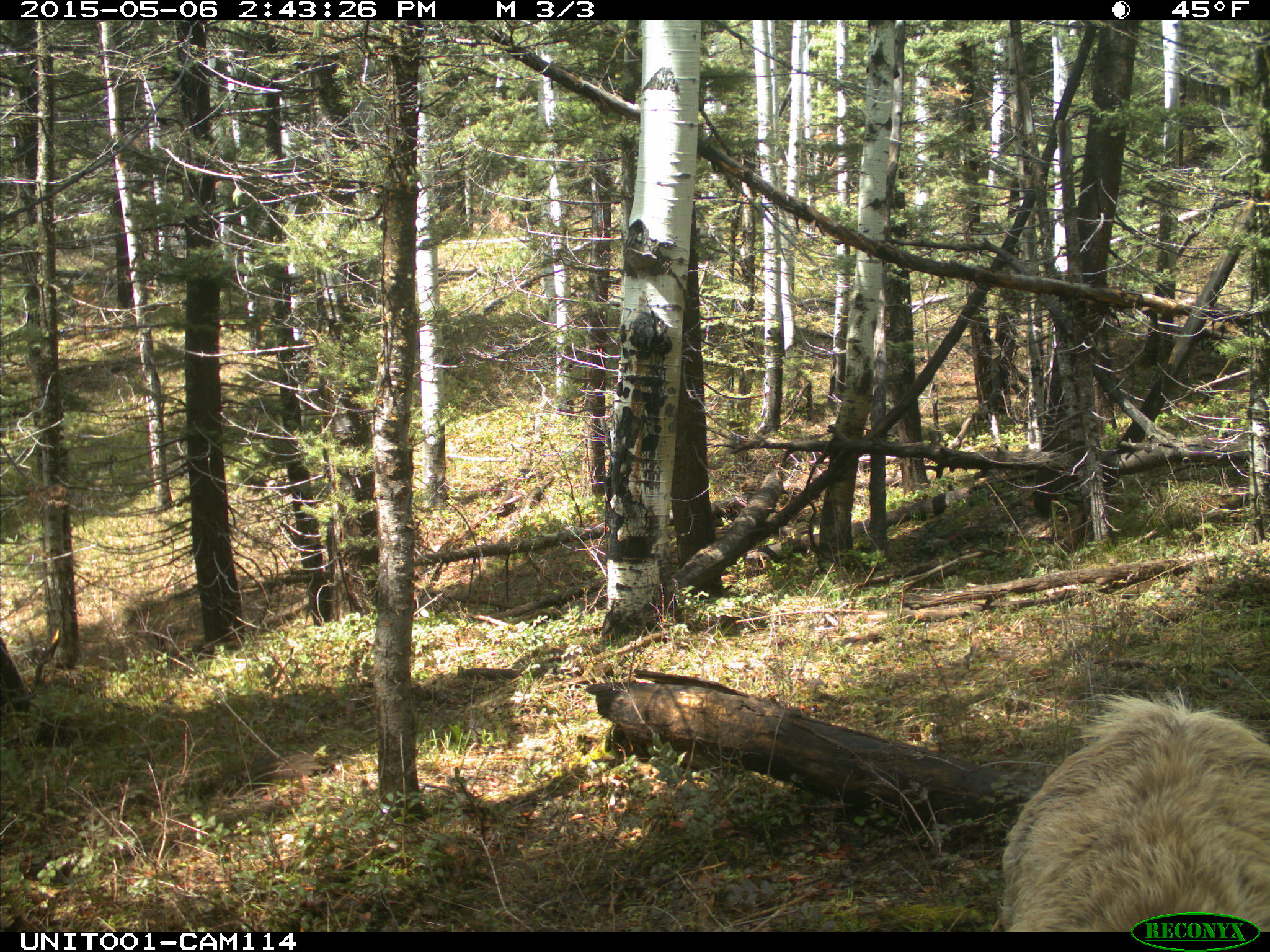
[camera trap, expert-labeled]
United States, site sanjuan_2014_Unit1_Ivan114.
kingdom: Animalia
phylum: Chordata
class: Mammalia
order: Artiodactyla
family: Cervidae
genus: Cervus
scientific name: Cervus elaphus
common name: red deer